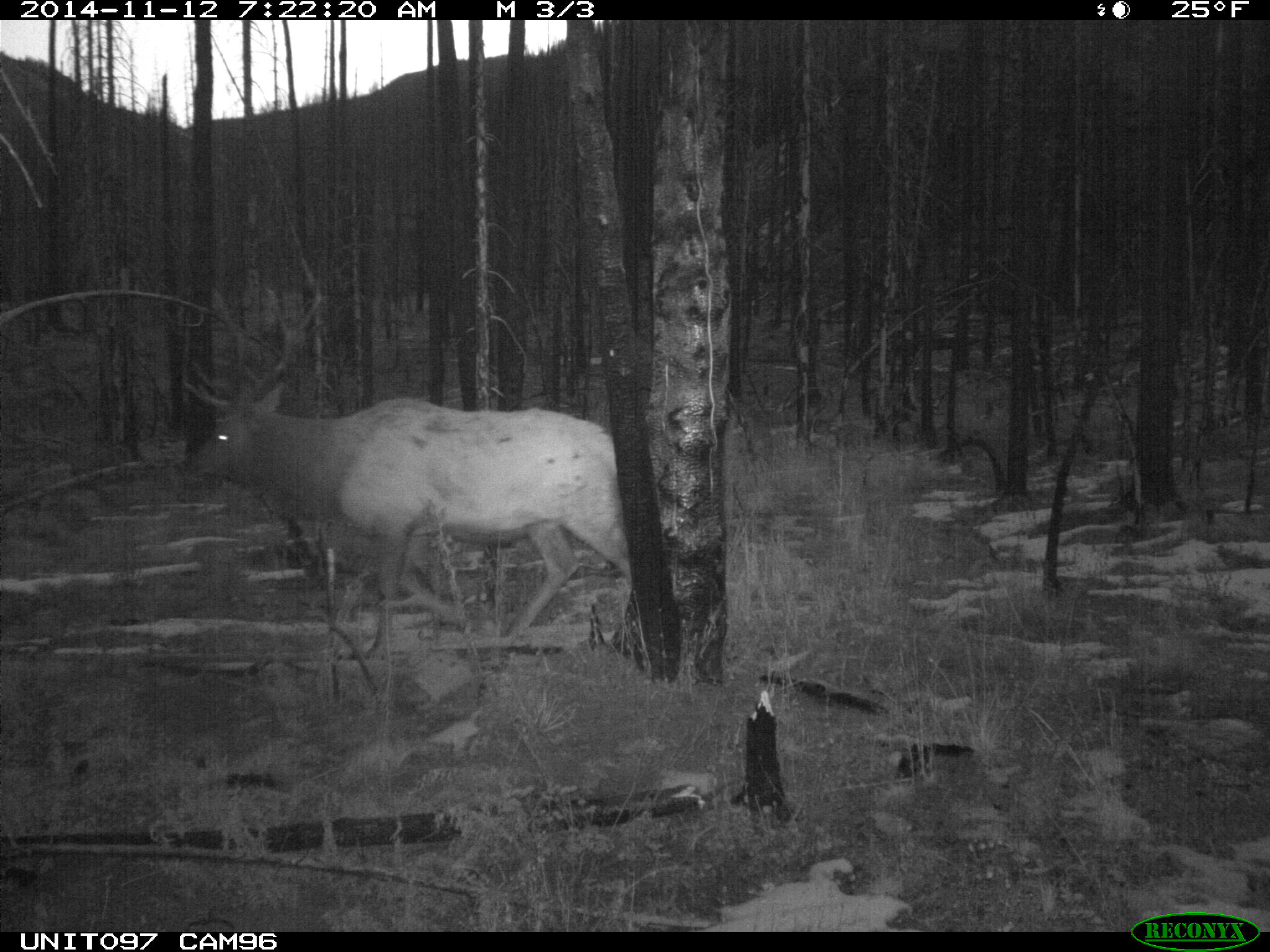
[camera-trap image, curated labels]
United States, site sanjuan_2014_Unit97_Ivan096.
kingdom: Animalia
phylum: Chordata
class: Mammalia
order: Artiodactyla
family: Cervidae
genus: Cervus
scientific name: Cervus elaphus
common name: red deer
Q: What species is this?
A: Cervus elaphus (red deer).